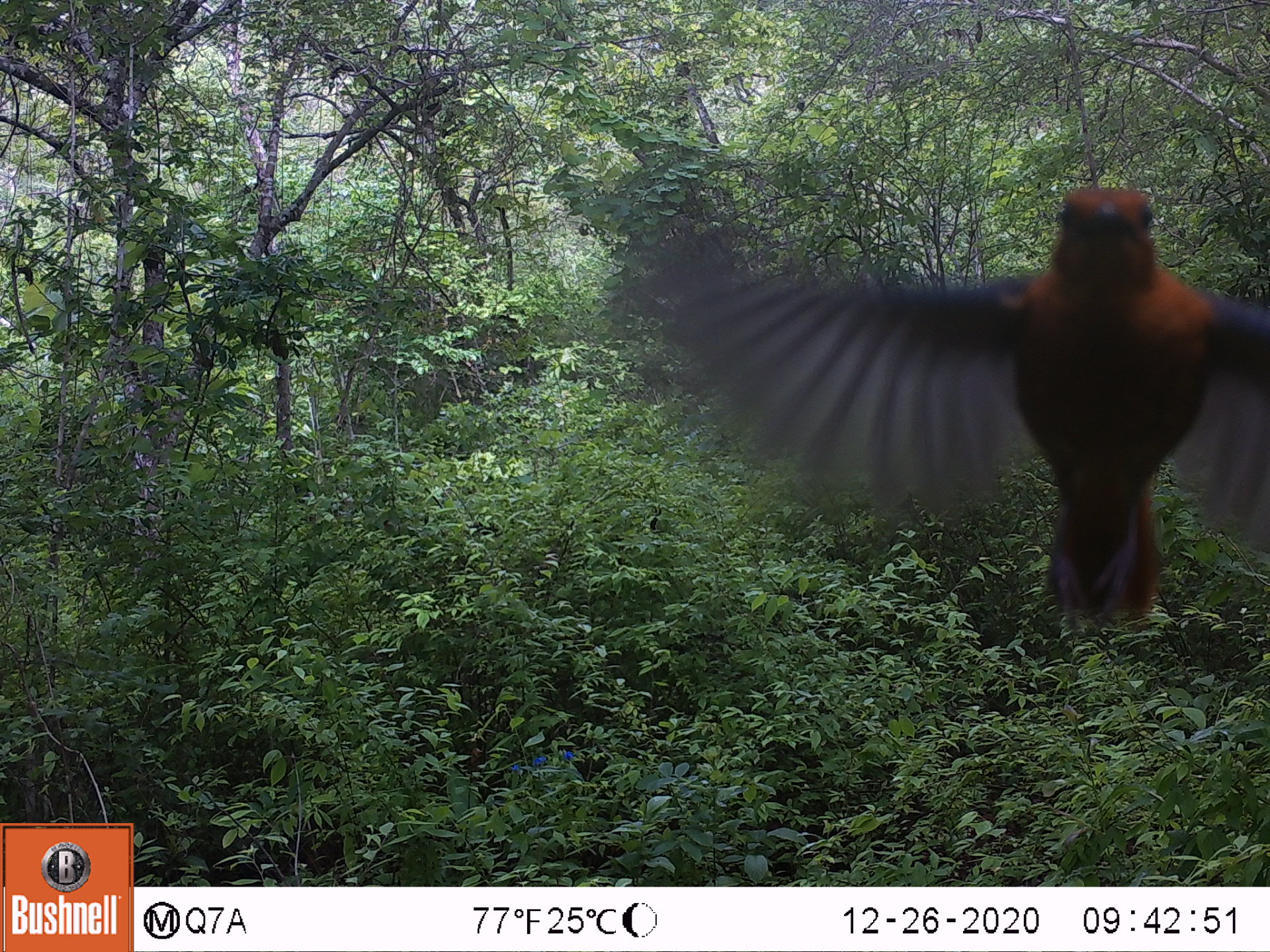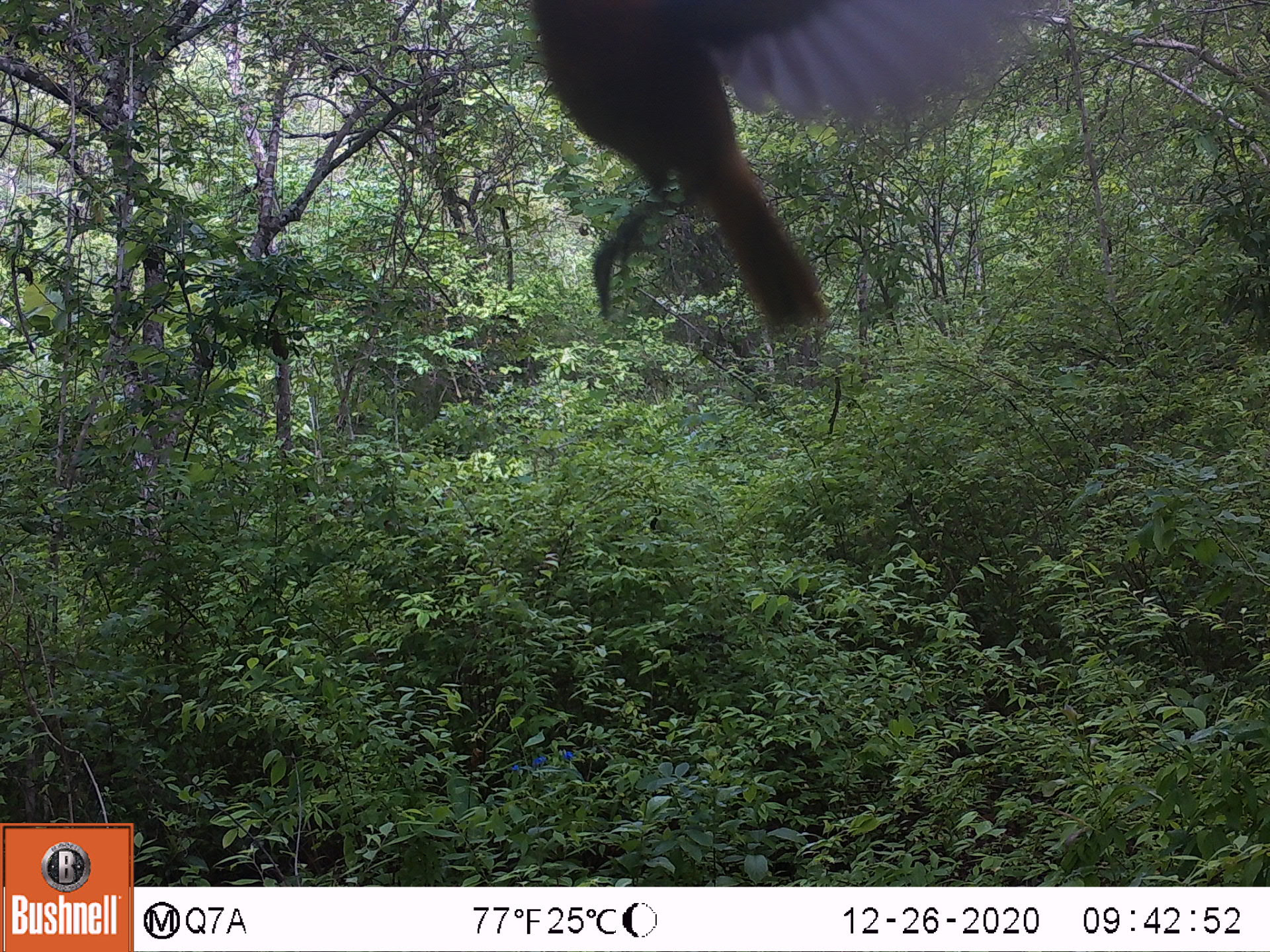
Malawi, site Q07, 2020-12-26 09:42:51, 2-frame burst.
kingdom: Animalia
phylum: Chordata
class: Aves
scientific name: Aves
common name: bird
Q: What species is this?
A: Bird (Aves).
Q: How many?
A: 1.